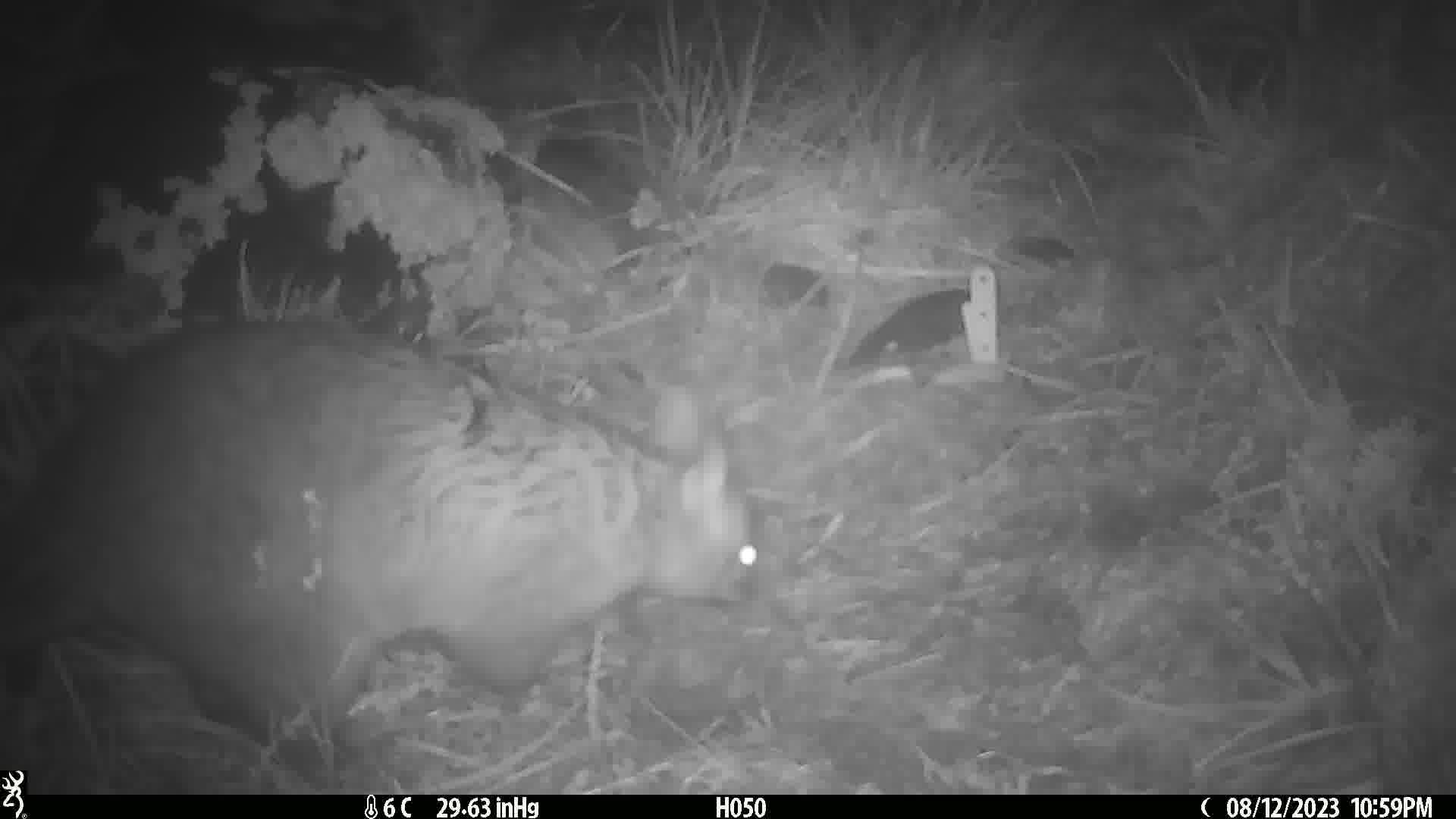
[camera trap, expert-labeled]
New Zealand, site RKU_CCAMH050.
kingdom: Animalia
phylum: Chordata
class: Mammalia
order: Diprotodontia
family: Phalangeridae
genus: Trichosurus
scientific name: Trichosurus vulpecula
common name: common brushtail possum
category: possum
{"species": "possum (common brushtail possum) (Trichosurus vulpecula)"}